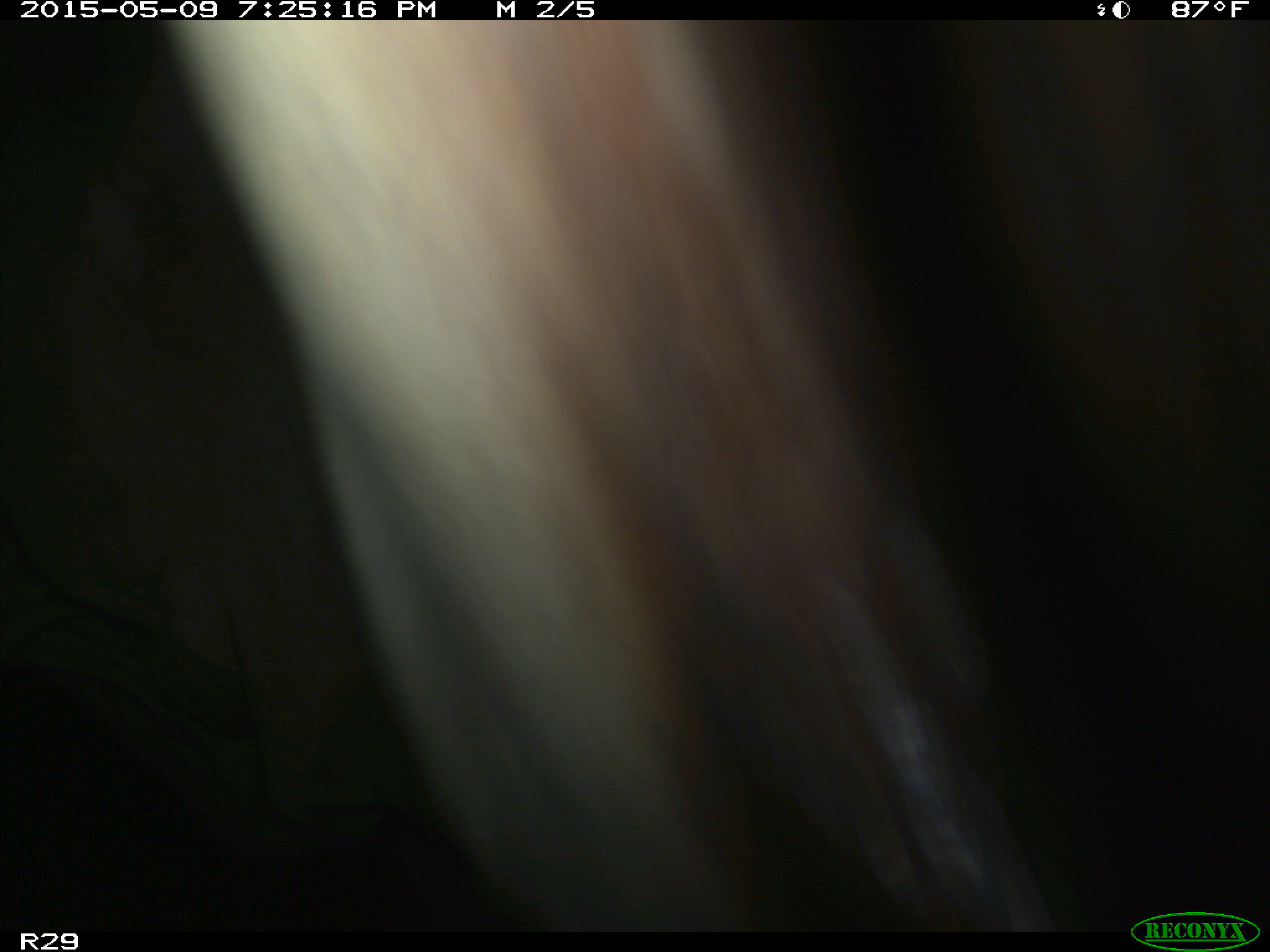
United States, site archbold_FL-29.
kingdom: Animalia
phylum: Chordata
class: Mammalia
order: Artiodactyla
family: Bovidae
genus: Bos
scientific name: Bos taurus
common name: domestic cow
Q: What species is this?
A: Bos taurus (domestic cow).